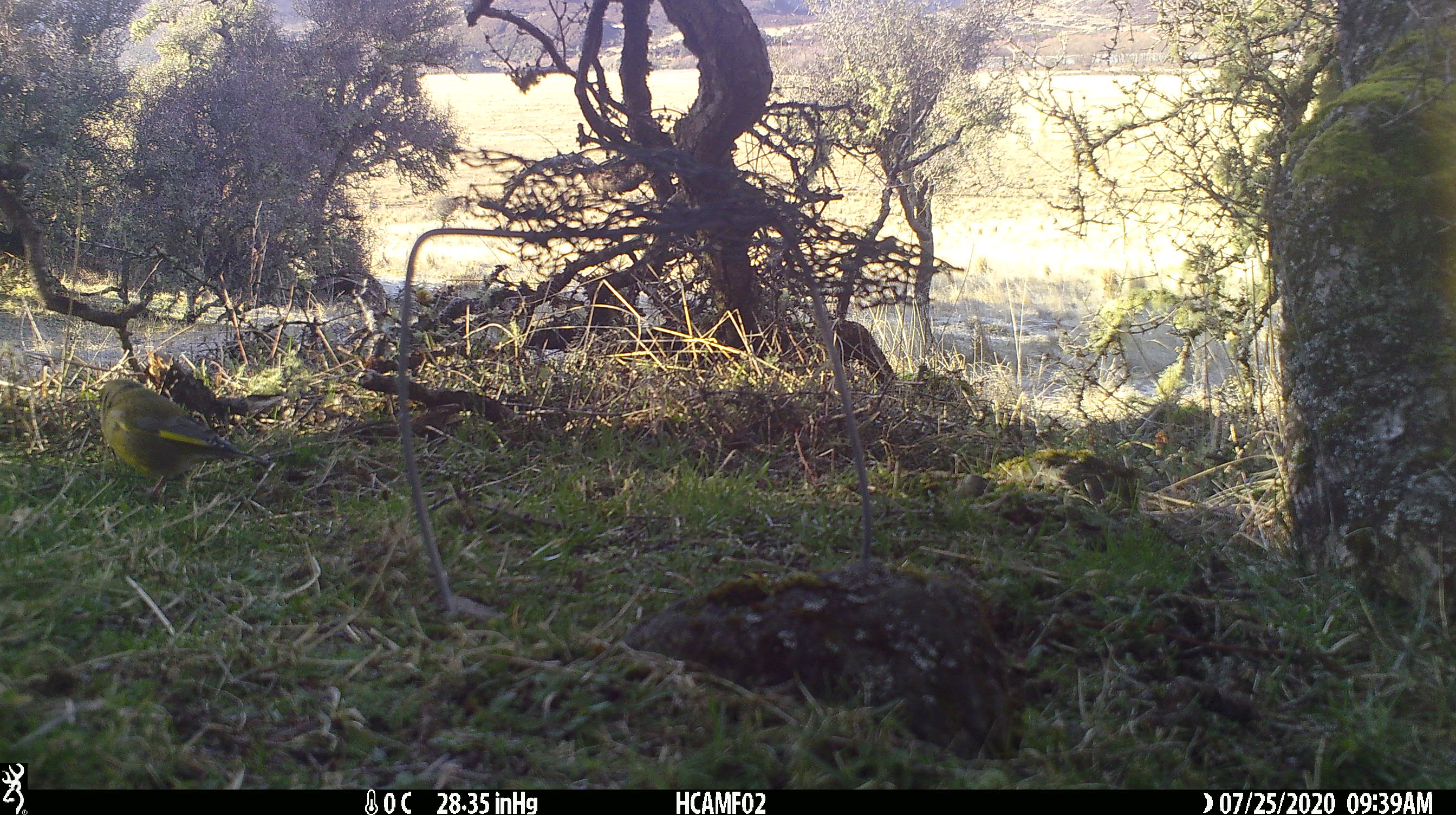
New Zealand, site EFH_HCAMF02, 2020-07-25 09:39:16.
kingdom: Animalia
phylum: Chordata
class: Aves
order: Passeriformes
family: Fringillidae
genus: Chloris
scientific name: Chloris chloris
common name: greenfinch